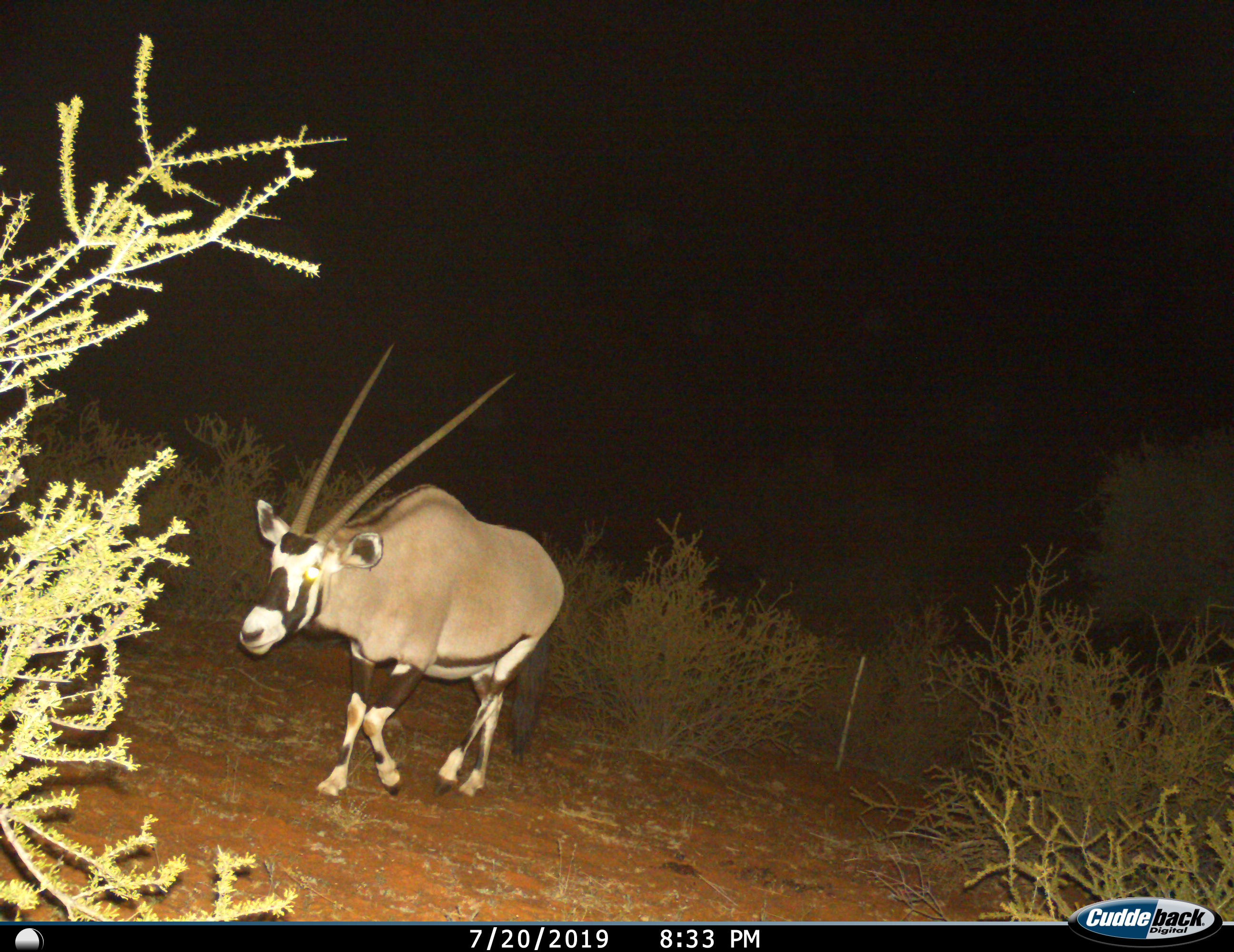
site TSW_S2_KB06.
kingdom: Animalia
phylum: Chordata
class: Mammalia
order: Artiodactyla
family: Bovidae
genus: Oryx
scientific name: Oryx gazella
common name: gemsbok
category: oryx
Oryx (gemsbok) (Oryx gazella), count 1. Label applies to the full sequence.